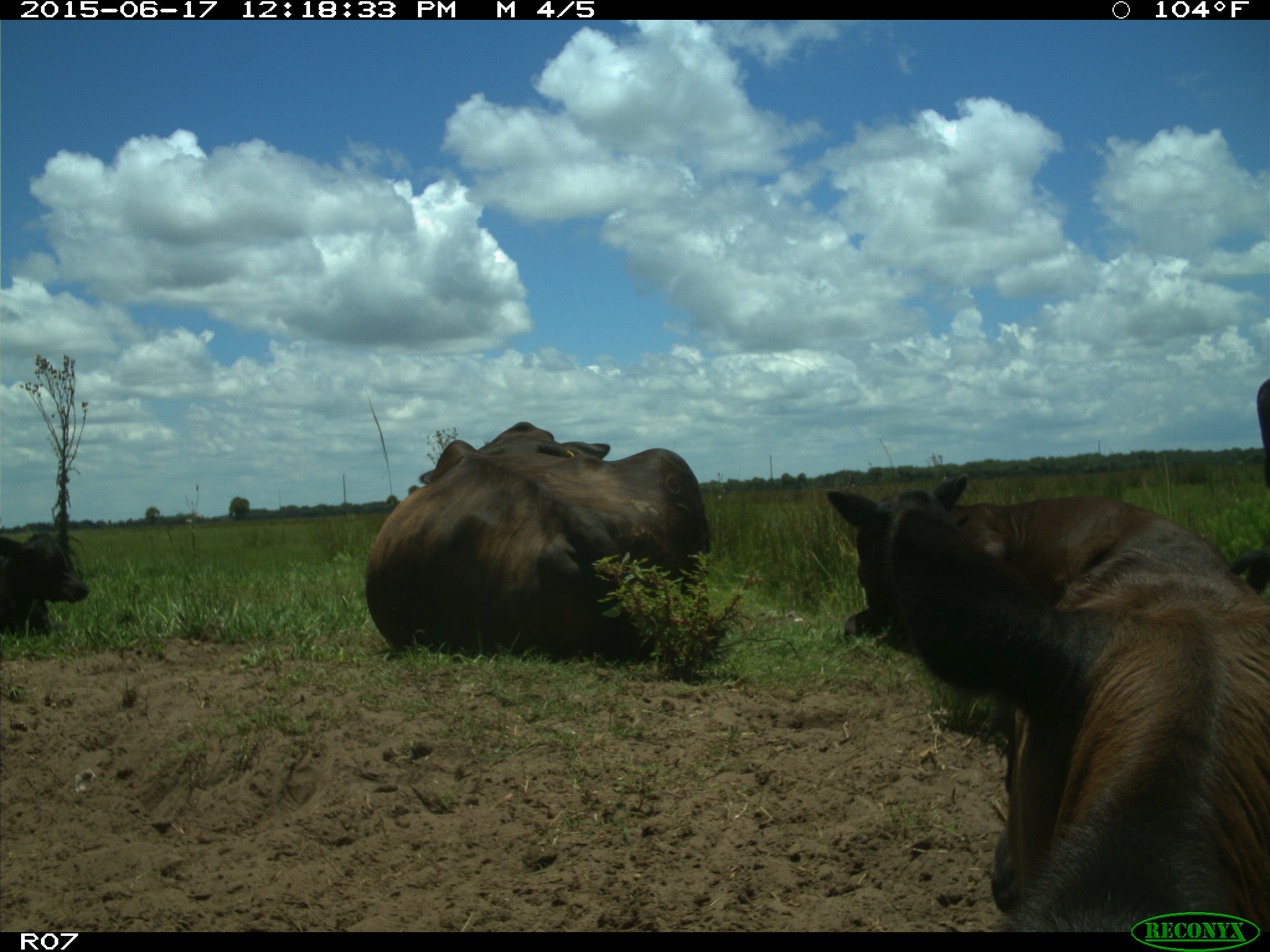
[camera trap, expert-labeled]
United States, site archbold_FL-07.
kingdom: Animalia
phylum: Chordata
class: Mammalia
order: Artiodactyla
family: Bovidae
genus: Bos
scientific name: Bos taurus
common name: domestic cow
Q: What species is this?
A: Bos taurus (domestic cow).